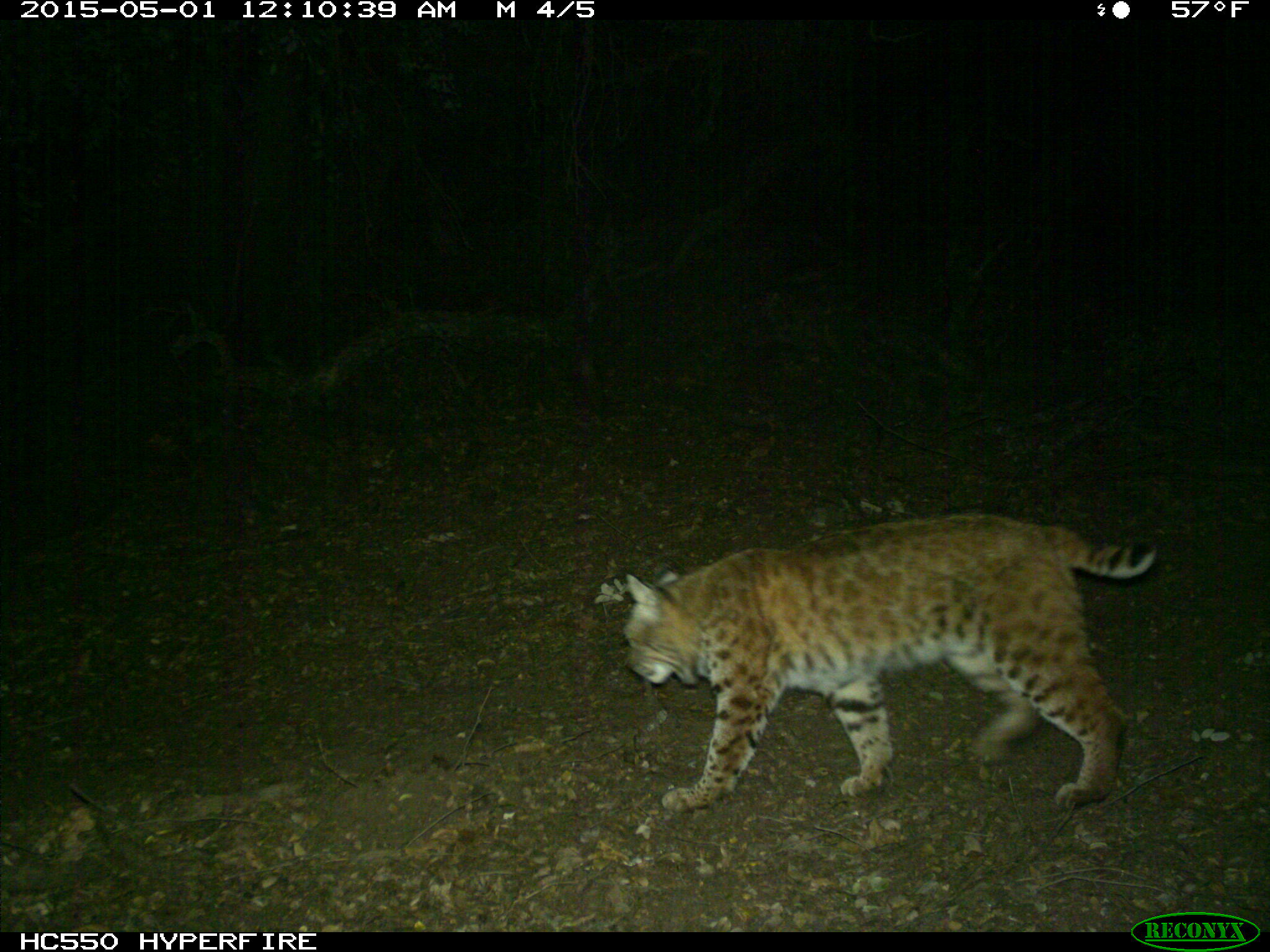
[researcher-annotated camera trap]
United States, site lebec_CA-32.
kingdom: Animalia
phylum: Chordata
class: Mammalia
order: Carnivora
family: Felidae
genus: Lynx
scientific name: Lynx rufus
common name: bobcat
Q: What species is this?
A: Lynx rufus (bobcat).